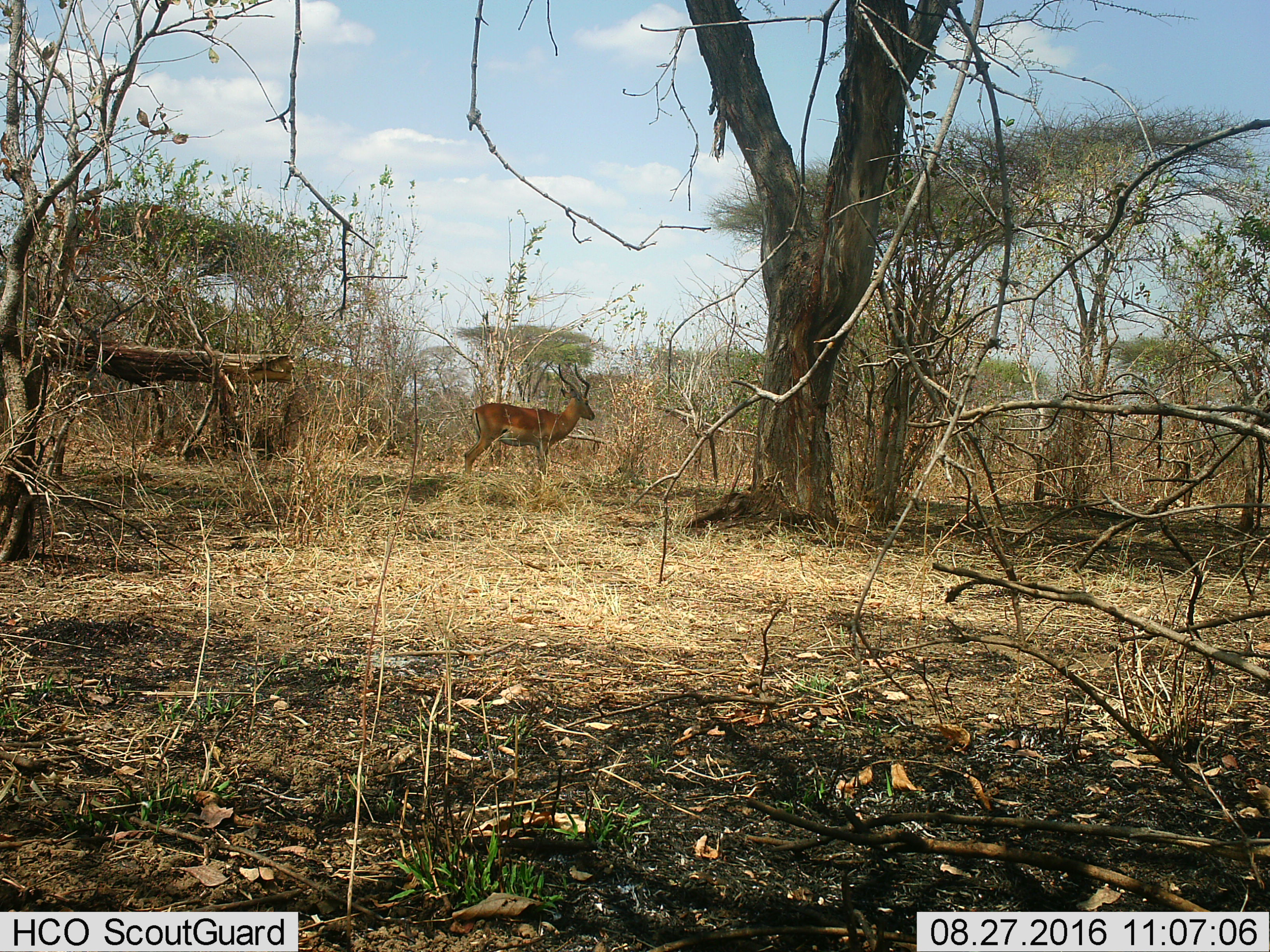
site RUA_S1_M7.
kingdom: Animalia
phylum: Chordata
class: Mammalia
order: Artiodactyla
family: Bovidae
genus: Aepyceros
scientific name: Aepyceros melampus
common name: impala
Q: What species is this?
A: Impala (Aepyceros melampus).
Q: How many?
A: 1.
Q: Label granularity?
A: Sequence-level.